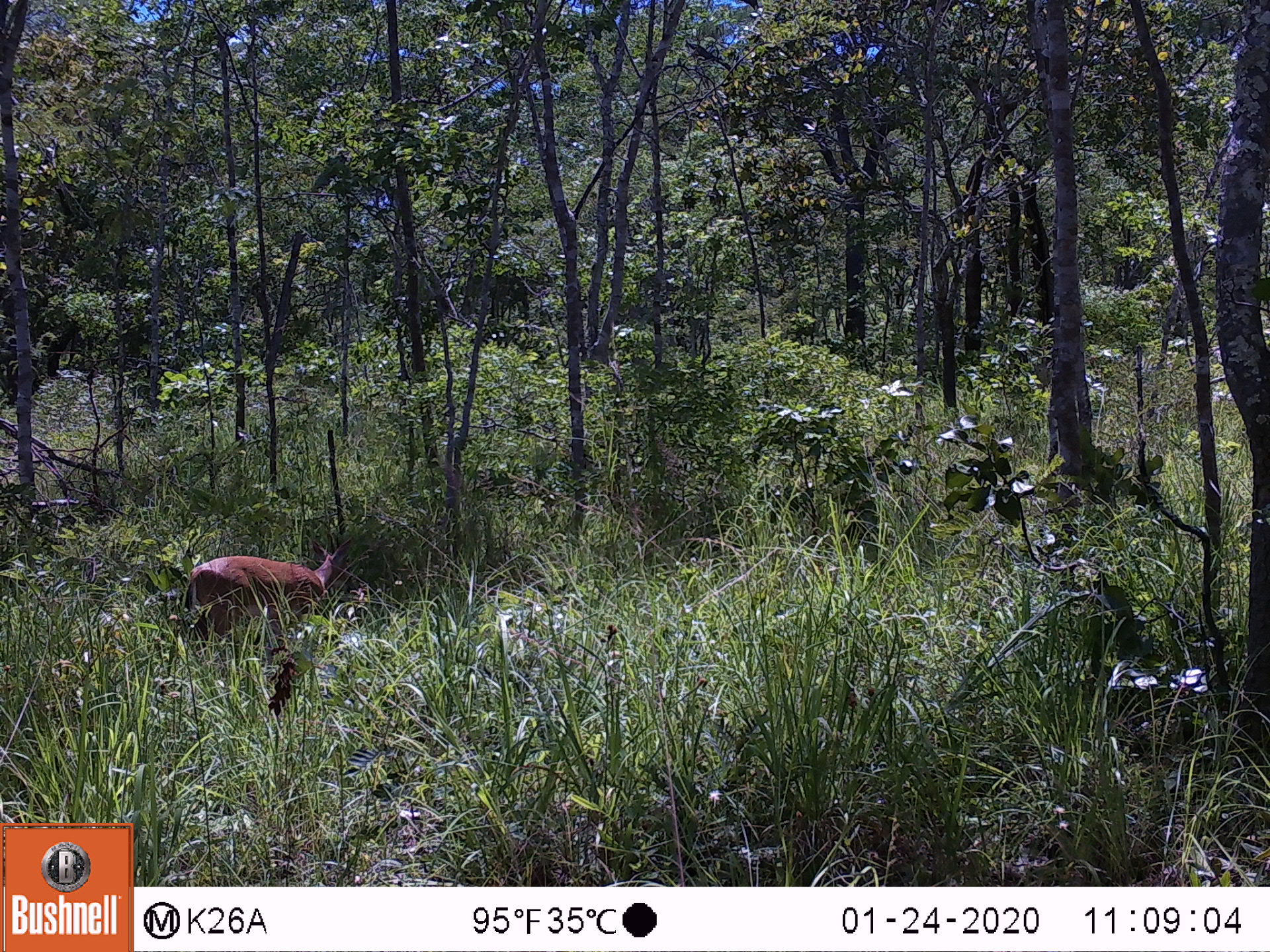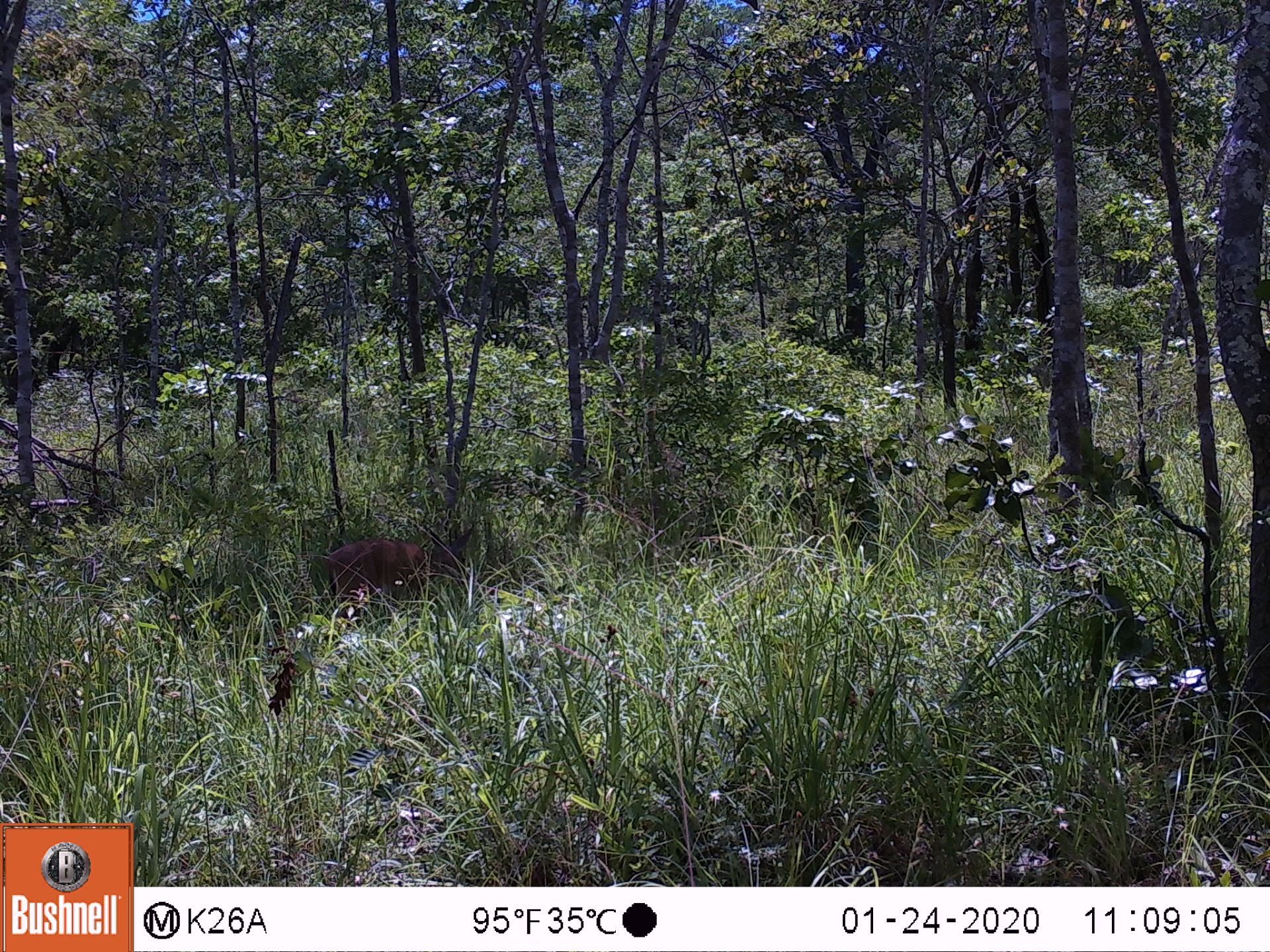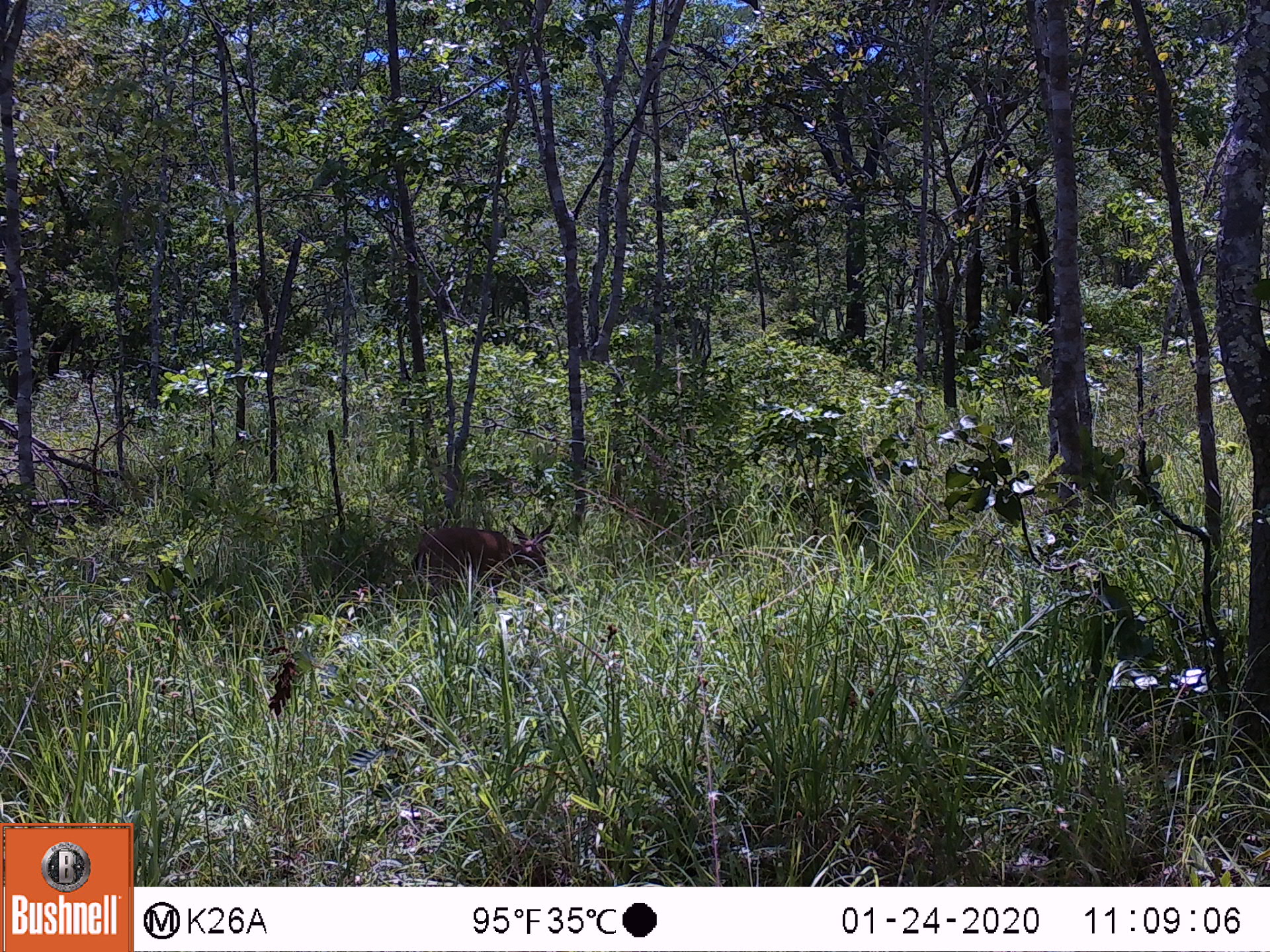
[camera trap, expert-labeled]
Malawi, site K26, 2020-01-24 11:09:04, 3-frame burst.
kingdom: Animalia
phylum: Chordata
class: Mammalia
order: Artiodactyla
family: Bovidae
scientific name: Antilopinae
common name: small antelope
Small antelope (Antilopinae), count 1.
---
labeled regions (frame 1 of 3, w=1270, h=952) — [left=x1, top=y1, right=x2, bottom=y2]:
small antelope: [left=184, top=530, right=357, bottom=635]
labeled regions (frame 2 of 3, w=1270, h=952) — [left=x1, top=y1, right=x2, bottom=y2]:
small antelope: [left=316, top=545, right=443, bottom=603]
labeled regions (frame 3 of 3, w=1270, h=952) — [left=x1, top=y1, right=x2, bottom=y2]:
small antelope: [left=370, top=517, right=557, bottom=605]